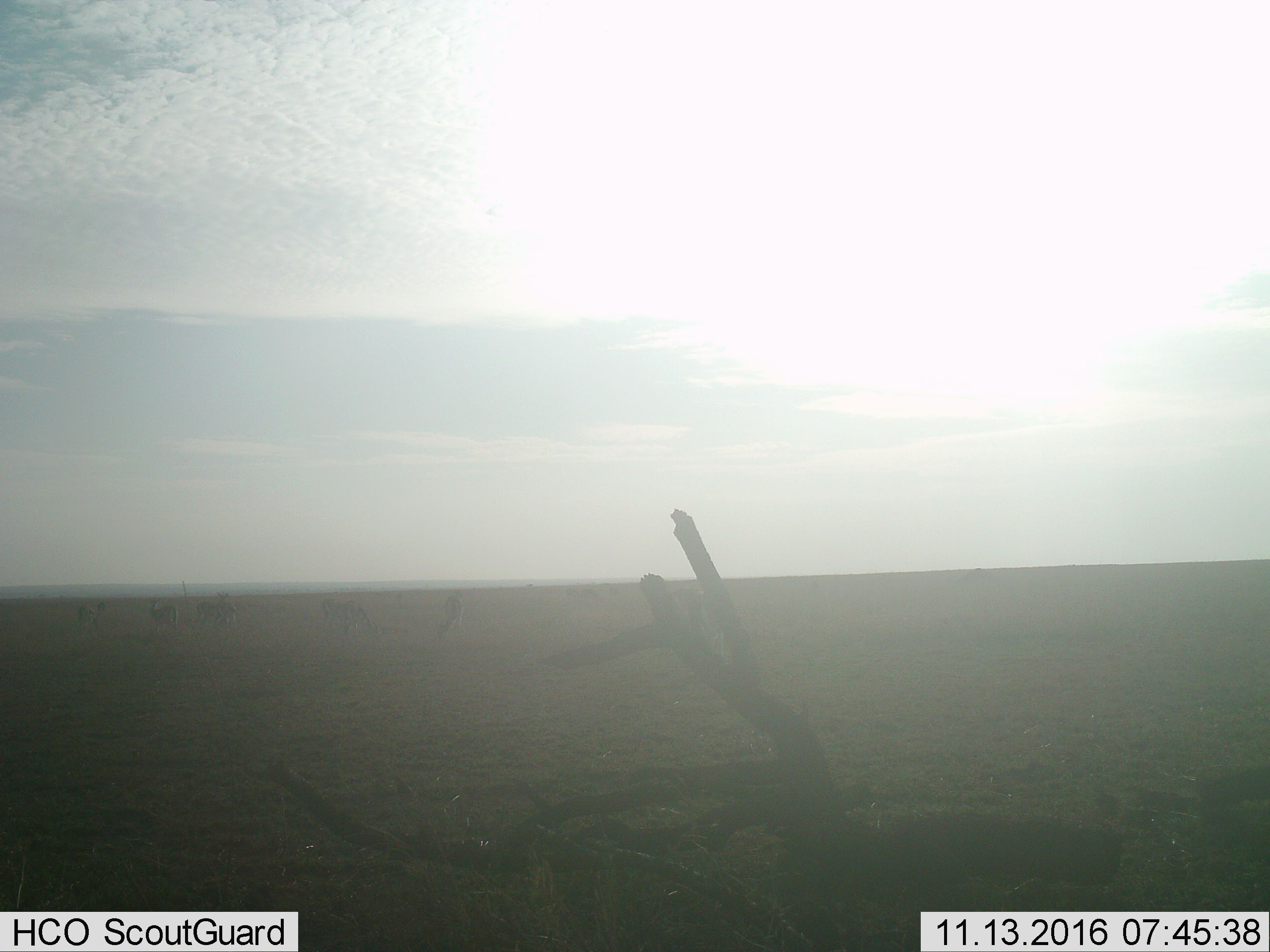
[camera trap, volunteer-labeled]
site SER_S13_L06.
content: unidentified animal